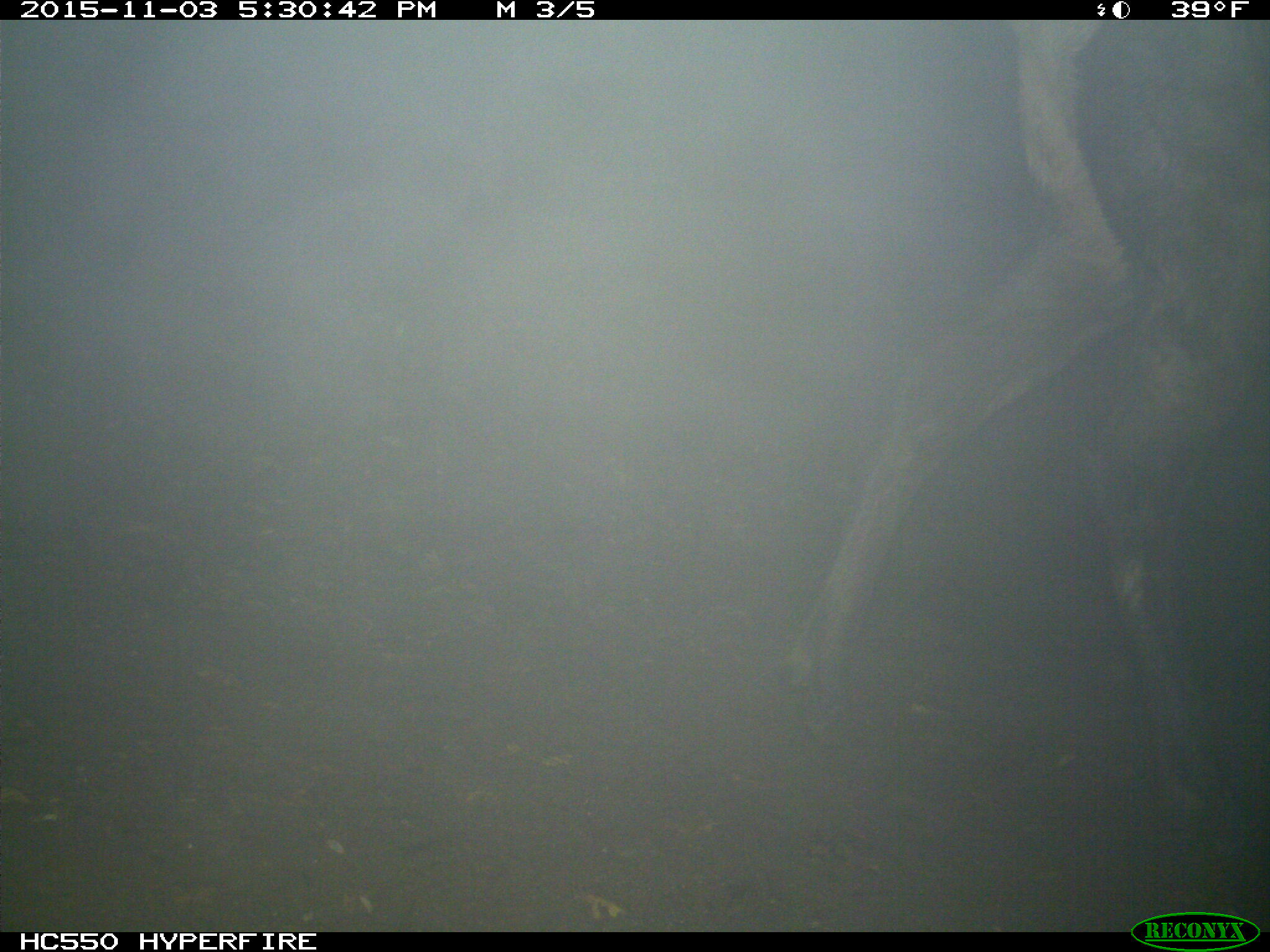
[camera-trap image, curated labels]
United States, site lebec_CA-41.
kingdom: Animalia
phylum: Chordata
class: Mammalia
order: Artiodactyla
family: Cervidae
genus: Cervus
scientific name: Cervus canadensis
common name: elk